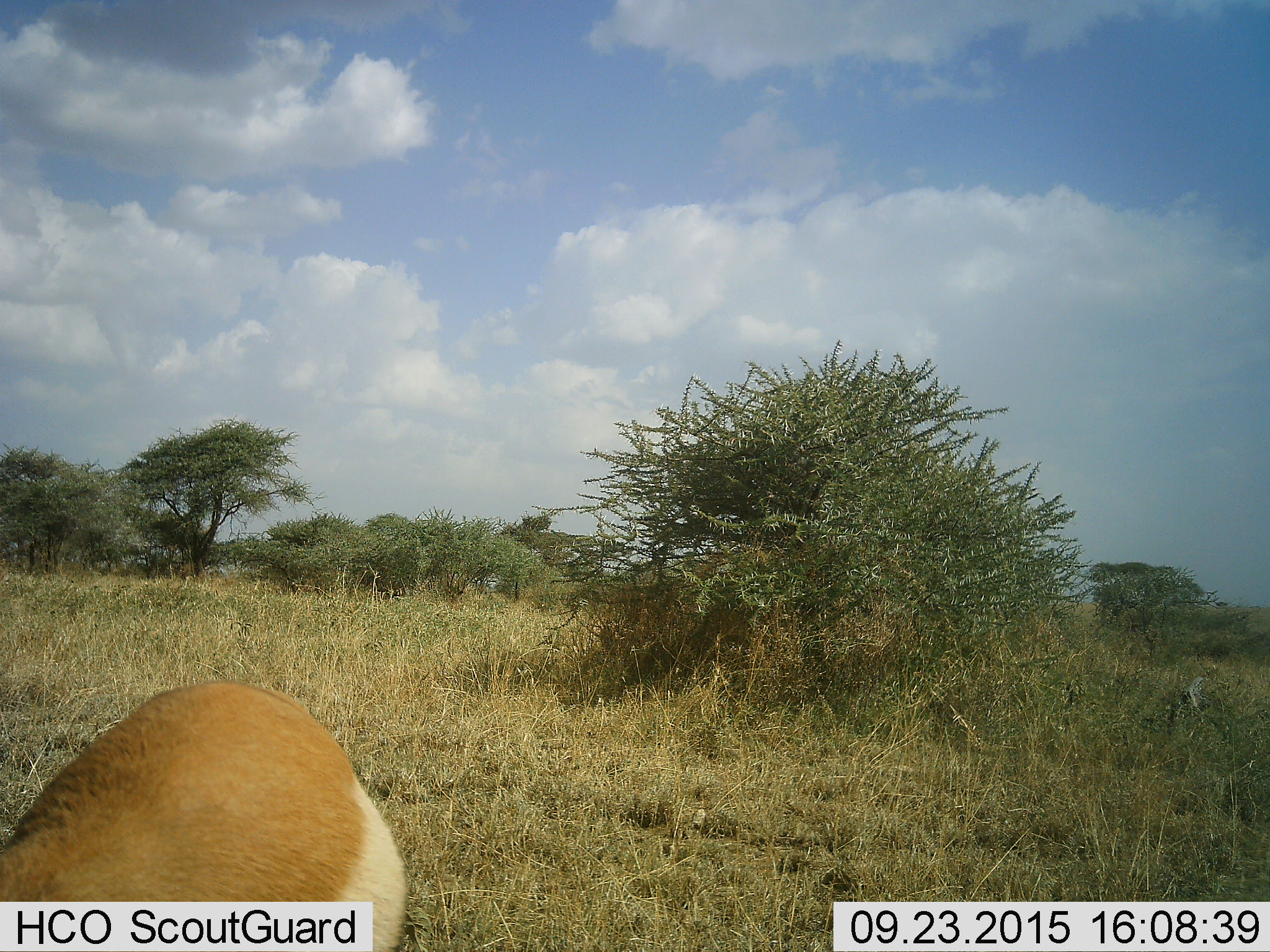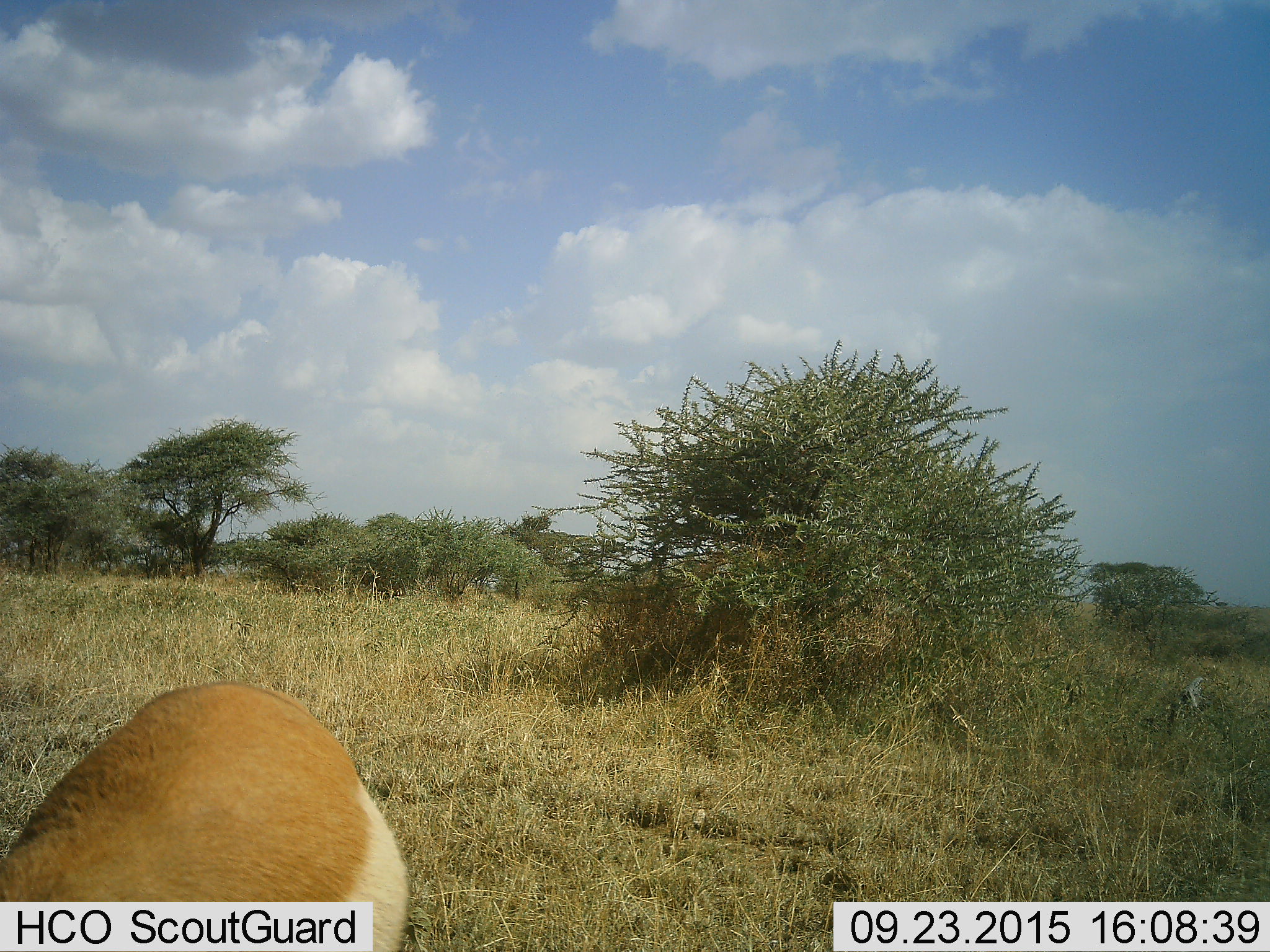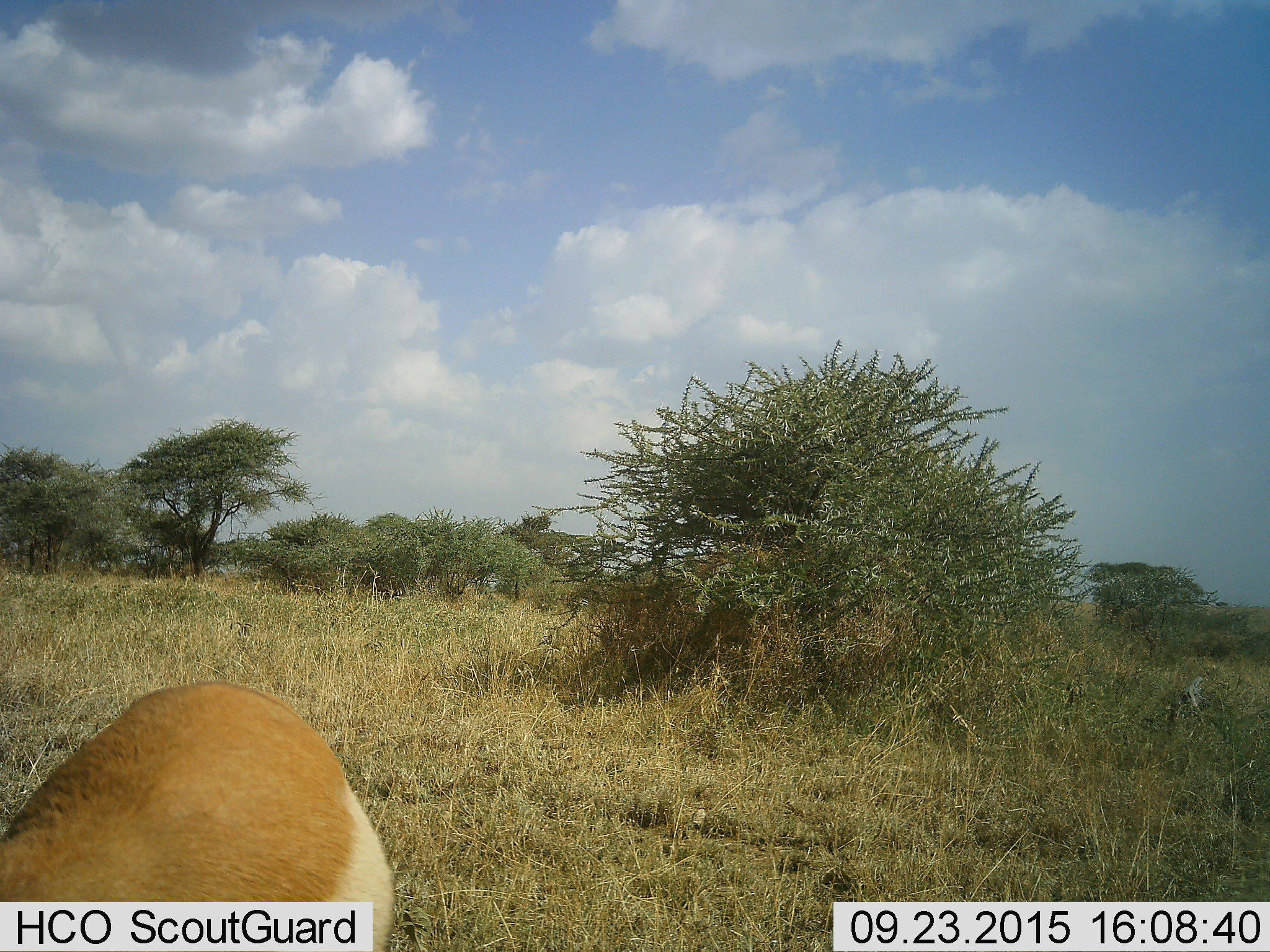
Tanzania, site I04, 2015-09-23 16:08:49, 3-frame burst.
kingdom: Animalia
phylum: Chordata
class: Mammalia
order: Artiodactyla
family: Bovidae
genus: Eudorcas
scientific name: Eudorcas thomsonii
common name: thomson's gazelle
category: gazellethomsons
Gazellethomsons (thomson's gazelle) (Eudorcas thomsonii), count 1. Behavior (volunteer vote fractions): standing 14%, resting 0%, moving 29%, interacting 0%. Young present (vote fraction): 0%. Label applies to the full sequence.